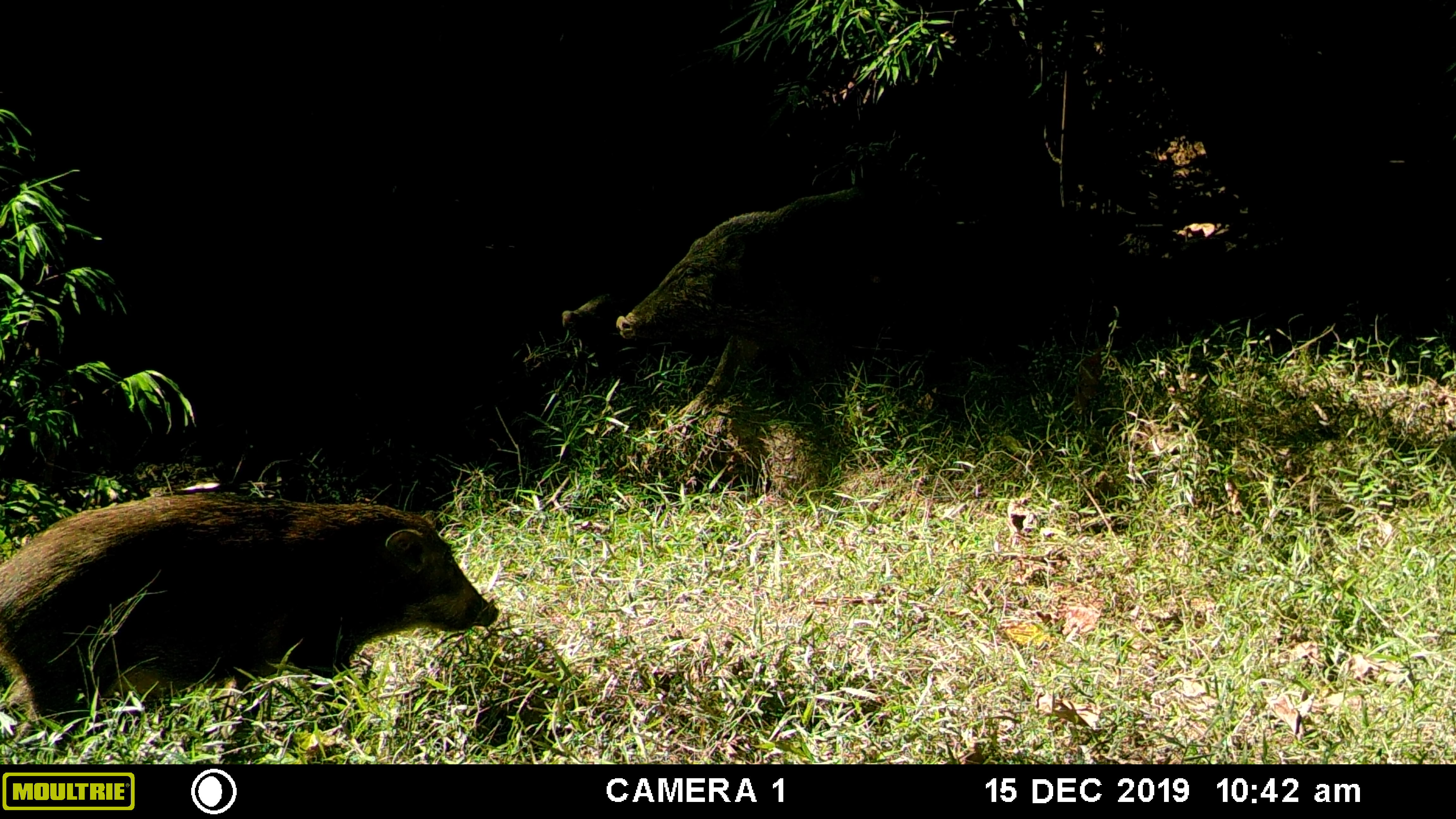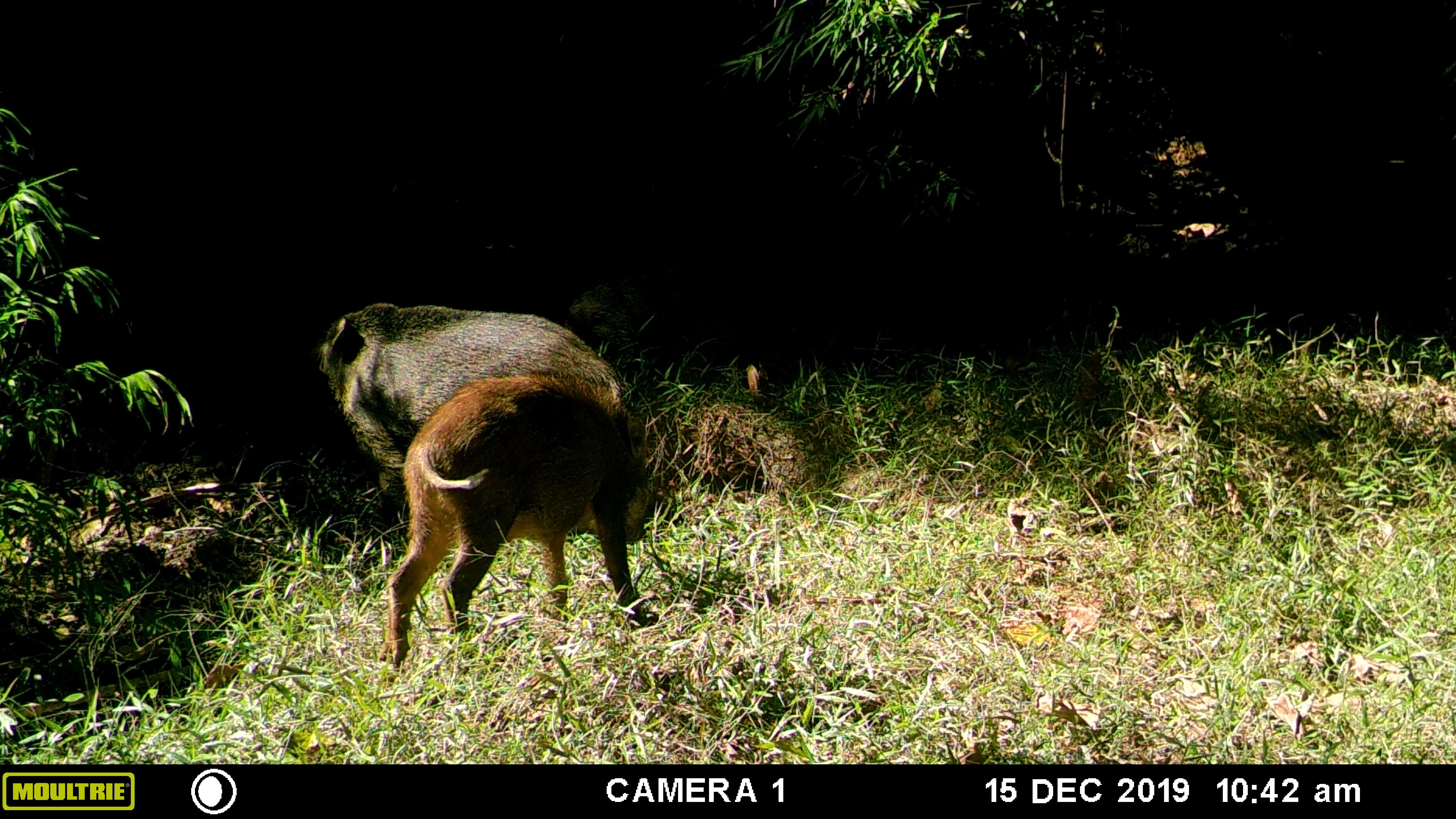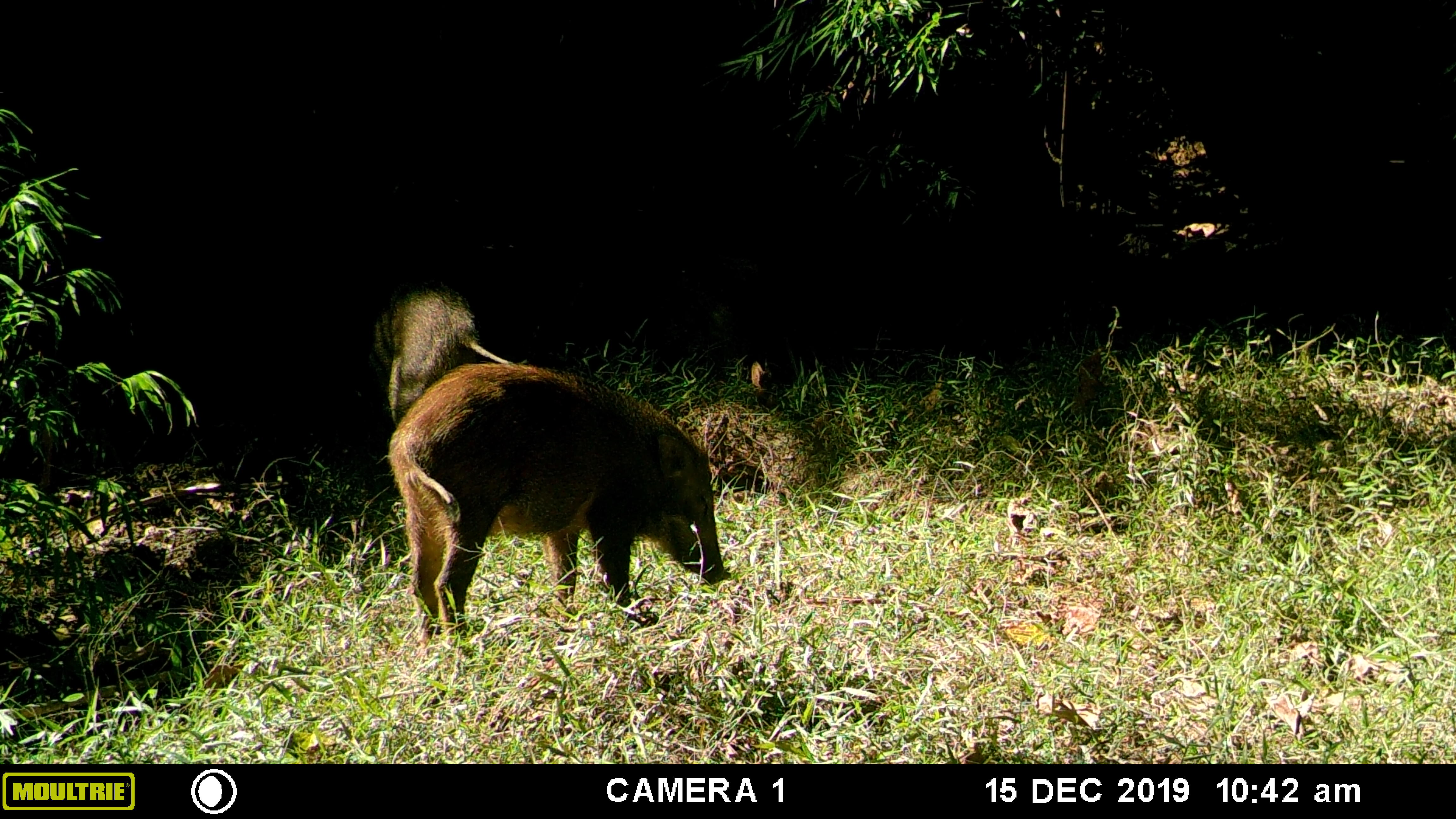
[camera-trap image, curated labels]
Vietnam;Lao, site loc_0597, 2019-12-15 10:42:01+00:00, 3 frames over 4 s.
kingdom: Animalia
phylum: Chordata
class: Mammalia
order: Artiodactyla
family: Suidae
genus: Sus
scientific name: Sus scrofa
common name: eurasian wild pig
Eurasian wild pig (Sus scrofa). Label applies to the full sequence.